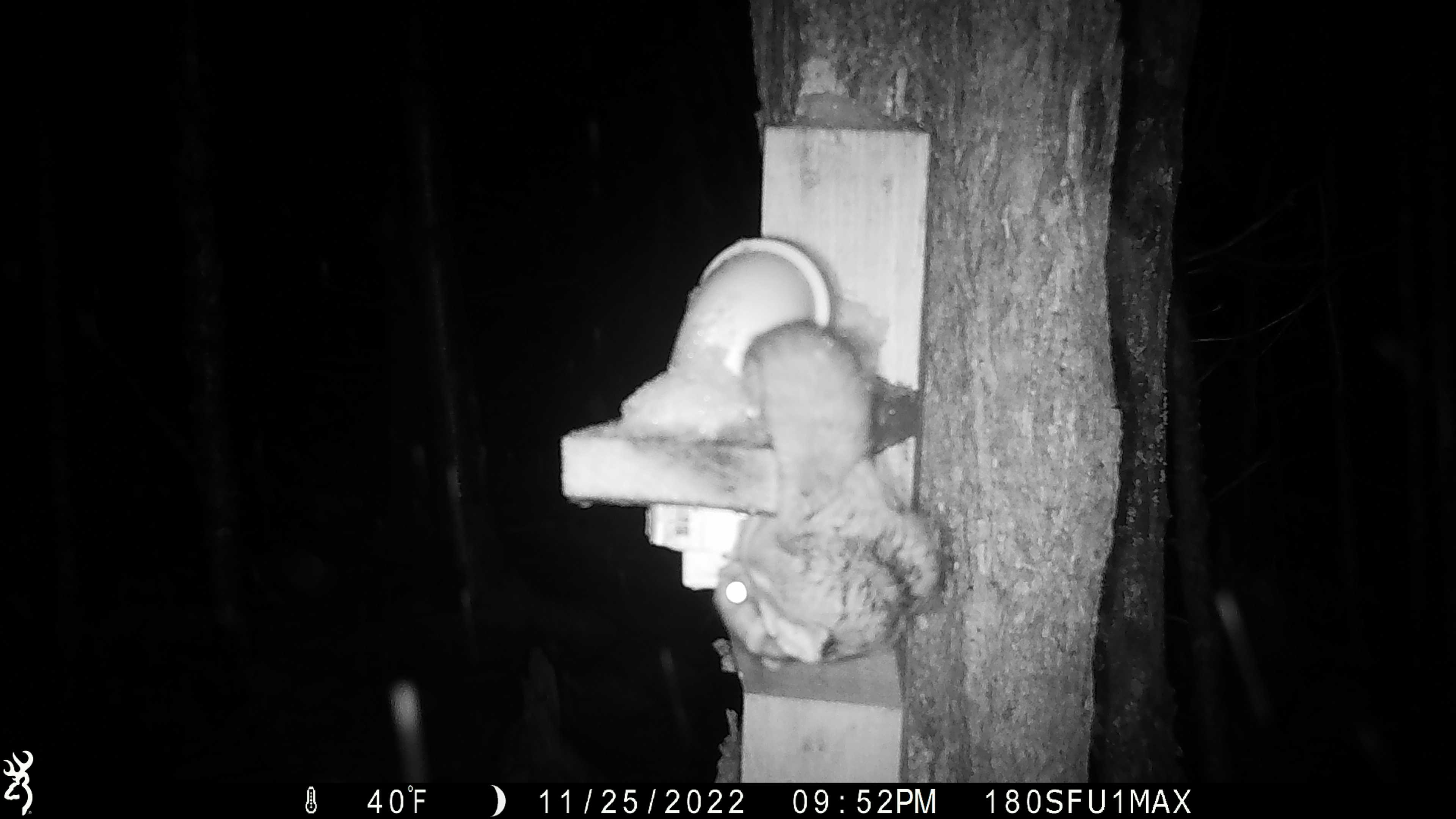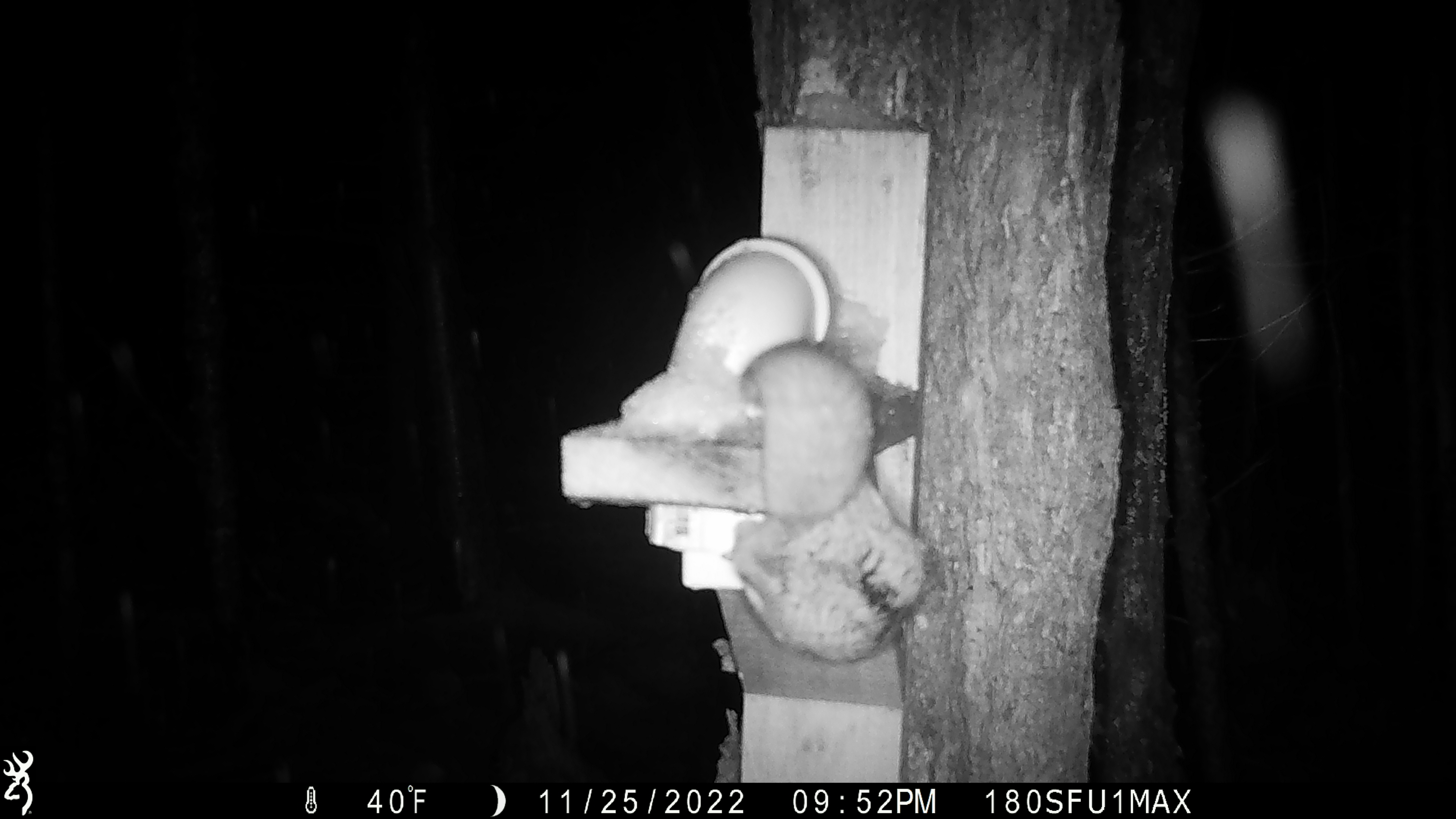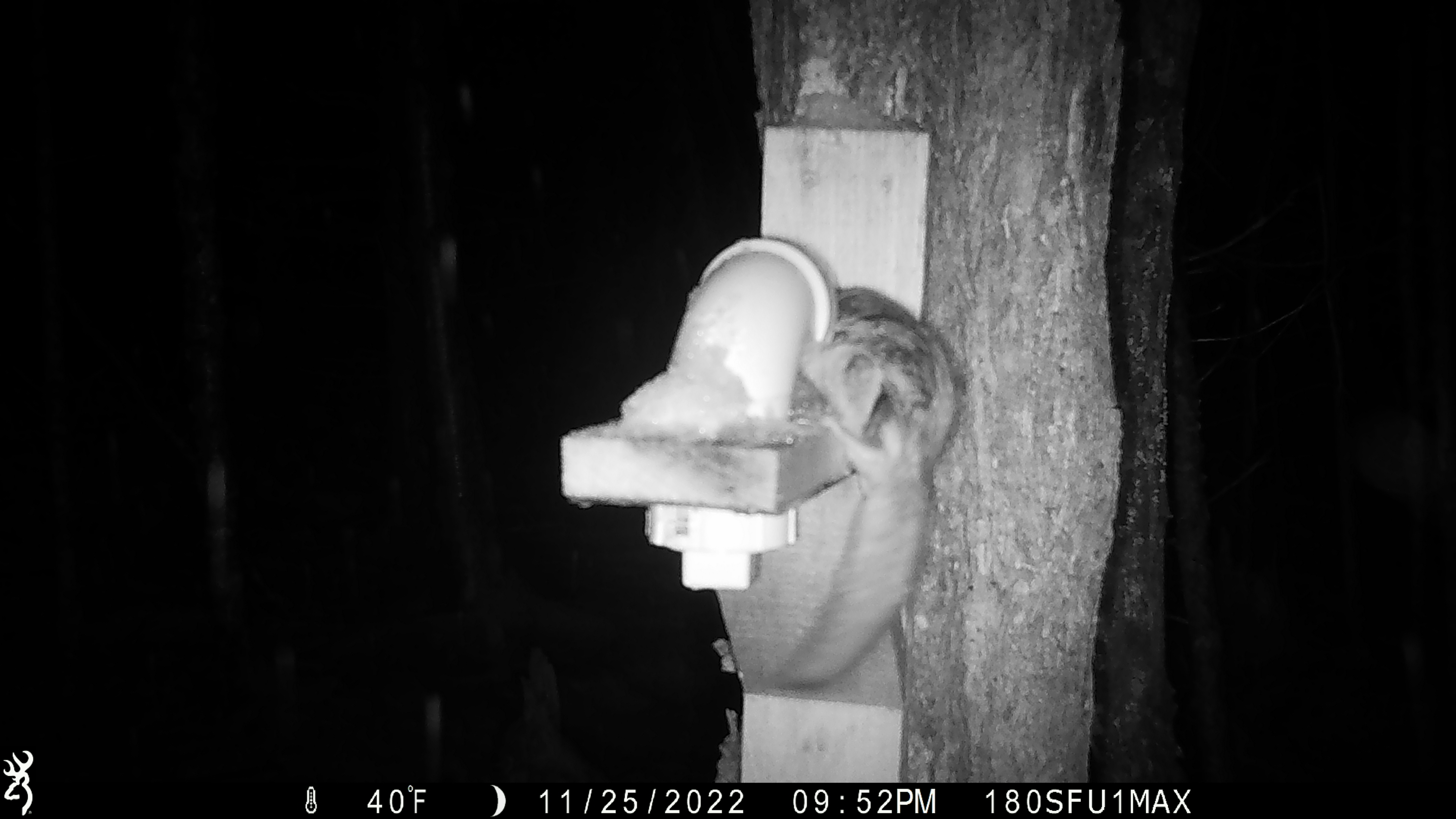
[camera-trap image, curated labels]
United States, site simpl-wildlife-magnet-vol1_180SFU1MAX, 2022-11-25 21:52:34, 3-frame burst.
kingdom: Animalia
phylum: Chordata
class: Mammalia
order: Rodentia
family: Sciuridae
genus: Glaucomys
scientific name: Glaucomys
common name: flying squirrel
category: flying squirrel sp.